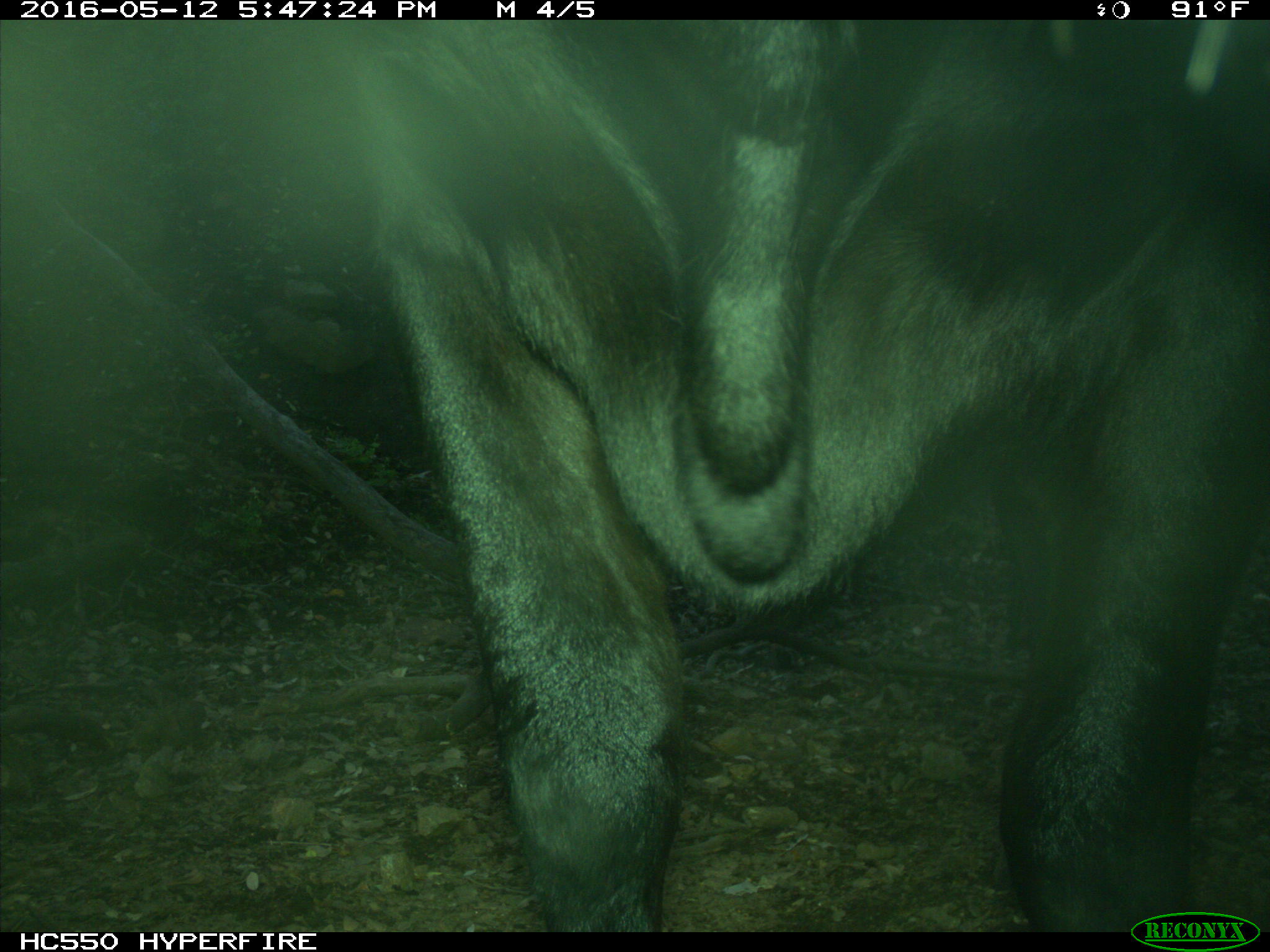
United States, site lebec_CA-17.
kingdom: Animalia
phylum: Chordata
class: Mammalia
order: Artiodactyla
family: Bovidae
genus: Bos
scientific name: Bos taurus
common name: domestic cow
Bos taurus (domestic cow).